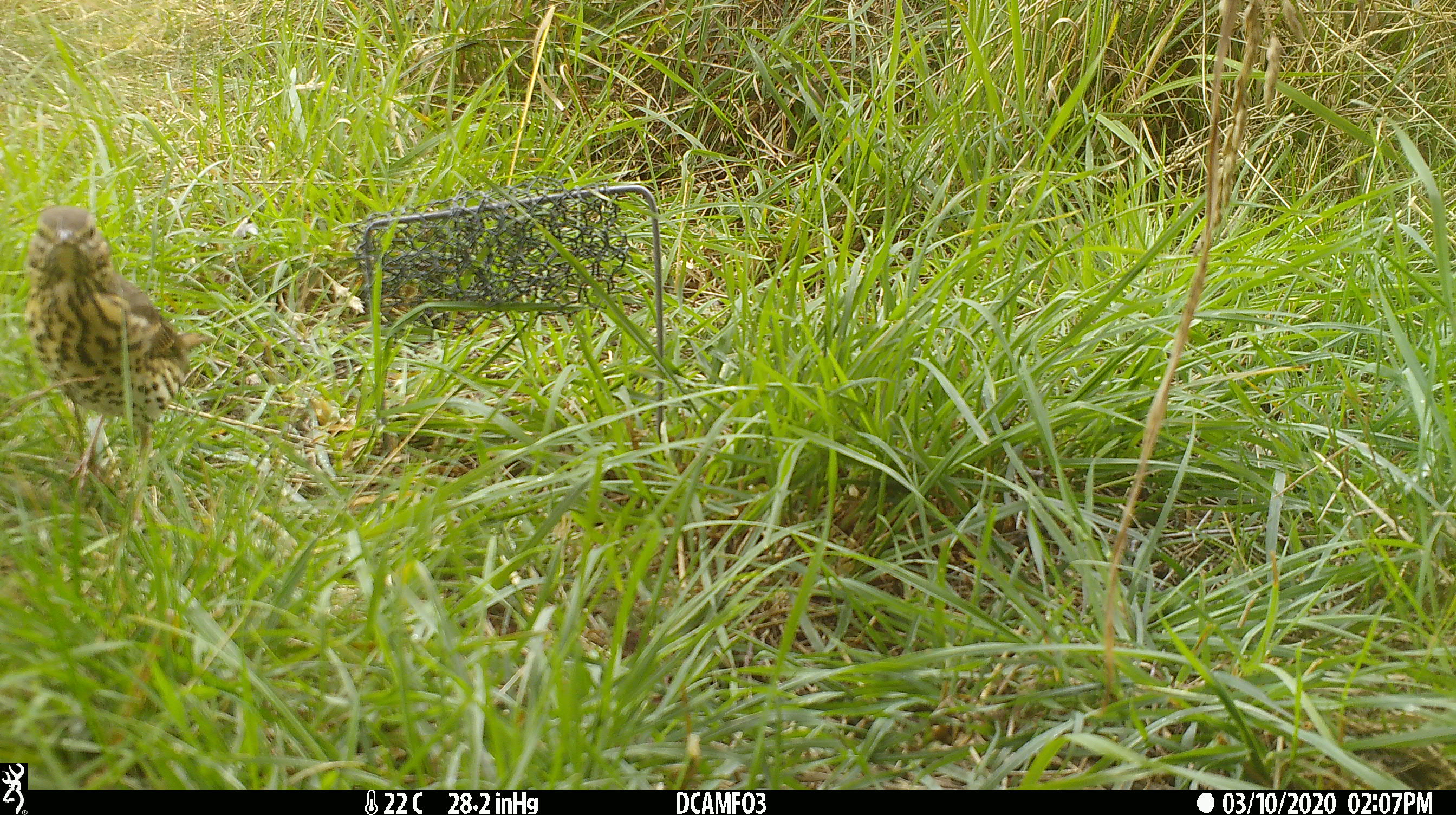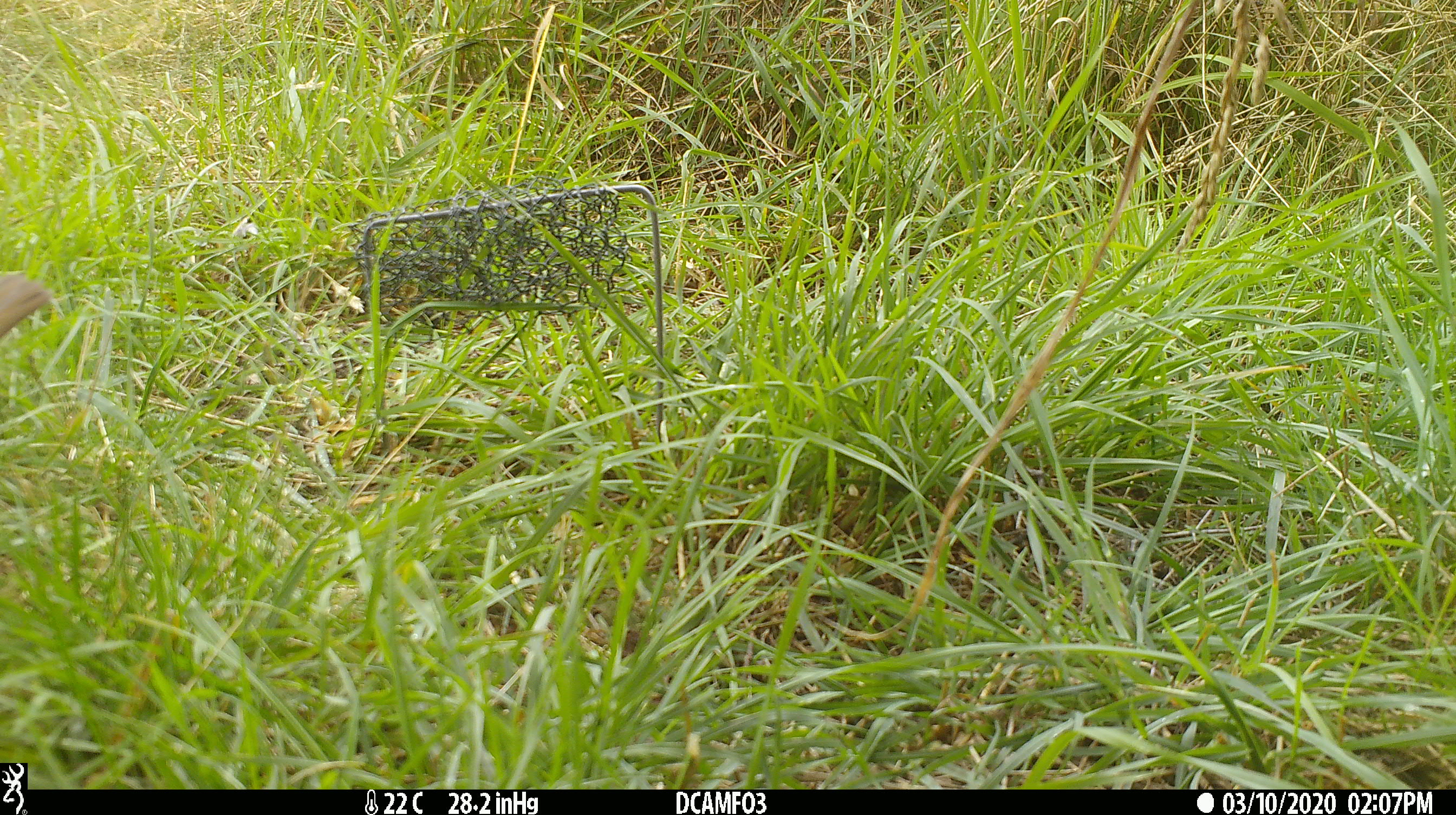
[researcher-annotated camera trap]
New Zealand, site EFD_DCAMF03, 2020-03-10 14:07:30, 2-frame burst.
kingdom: Animalia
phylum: Chordata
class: Aves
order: Passeriformes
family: Turdidae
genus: Turdus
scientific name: Turdus philomelos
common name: song thrush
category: thrush